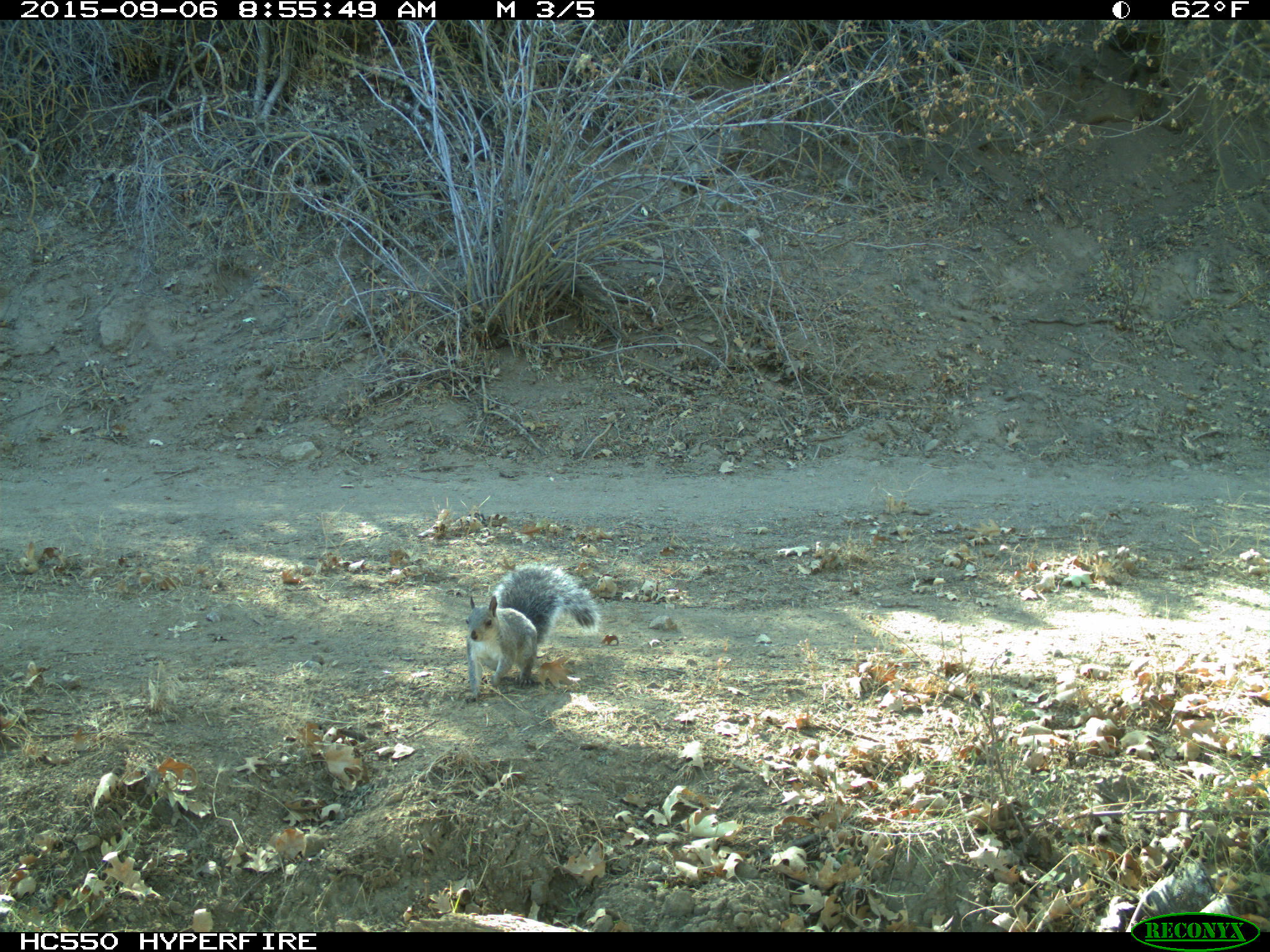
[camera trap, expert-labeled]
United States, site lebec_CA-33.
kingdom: Animalia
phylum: Chordata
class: Mammalia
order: Rodentia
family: Sciuridae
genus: Sciurus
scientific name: Sciurus carolinensis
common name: eastern gray squirrel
Sciurus carolinensis (eastern gray squirrel).